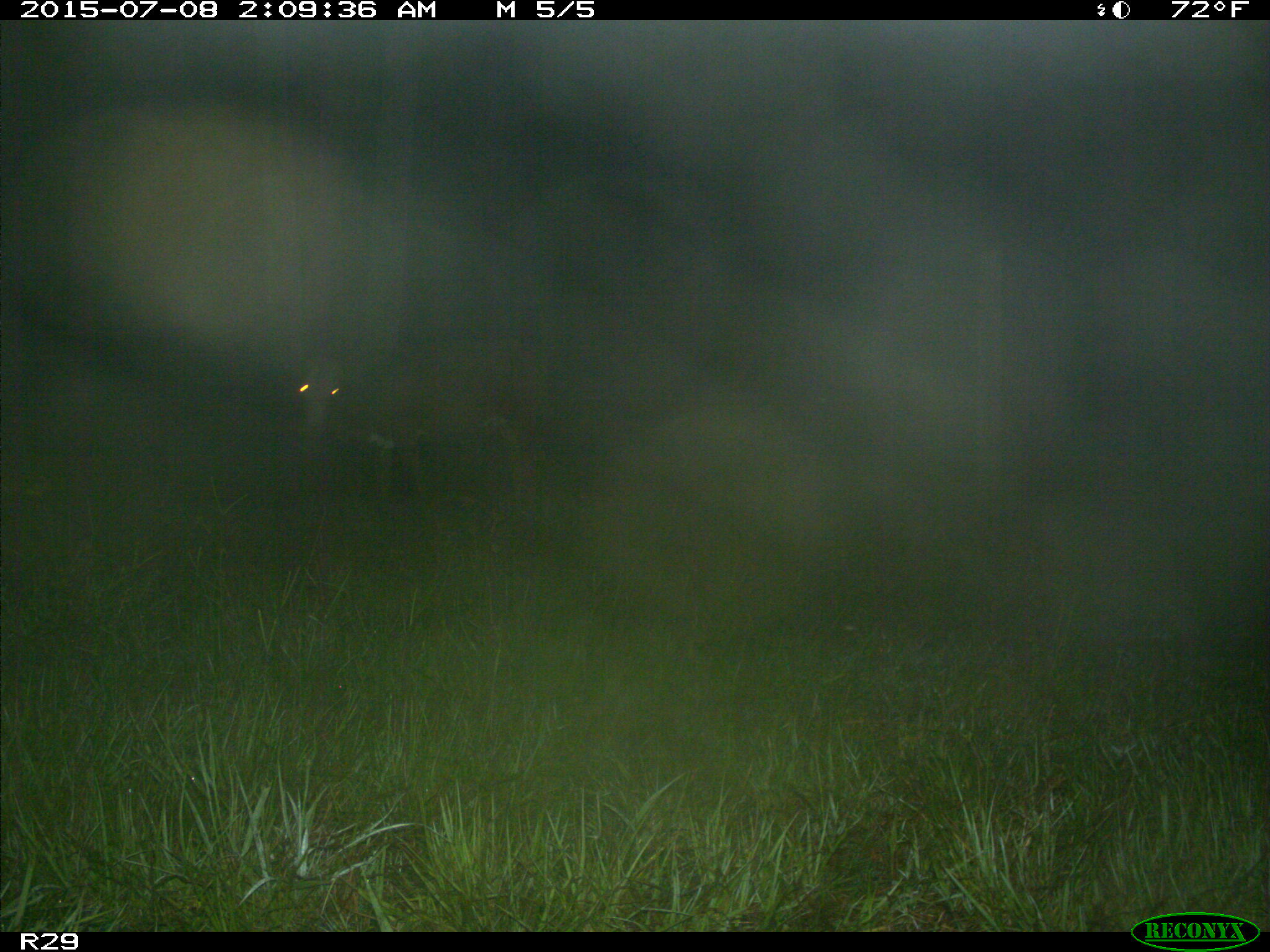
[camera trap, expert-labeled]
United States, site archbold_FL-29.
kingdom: Animalia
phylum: Chordata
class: Mammalia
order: Artiodactyla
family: Bovidae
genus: Bos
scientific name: Bos taurus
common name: domestic cow